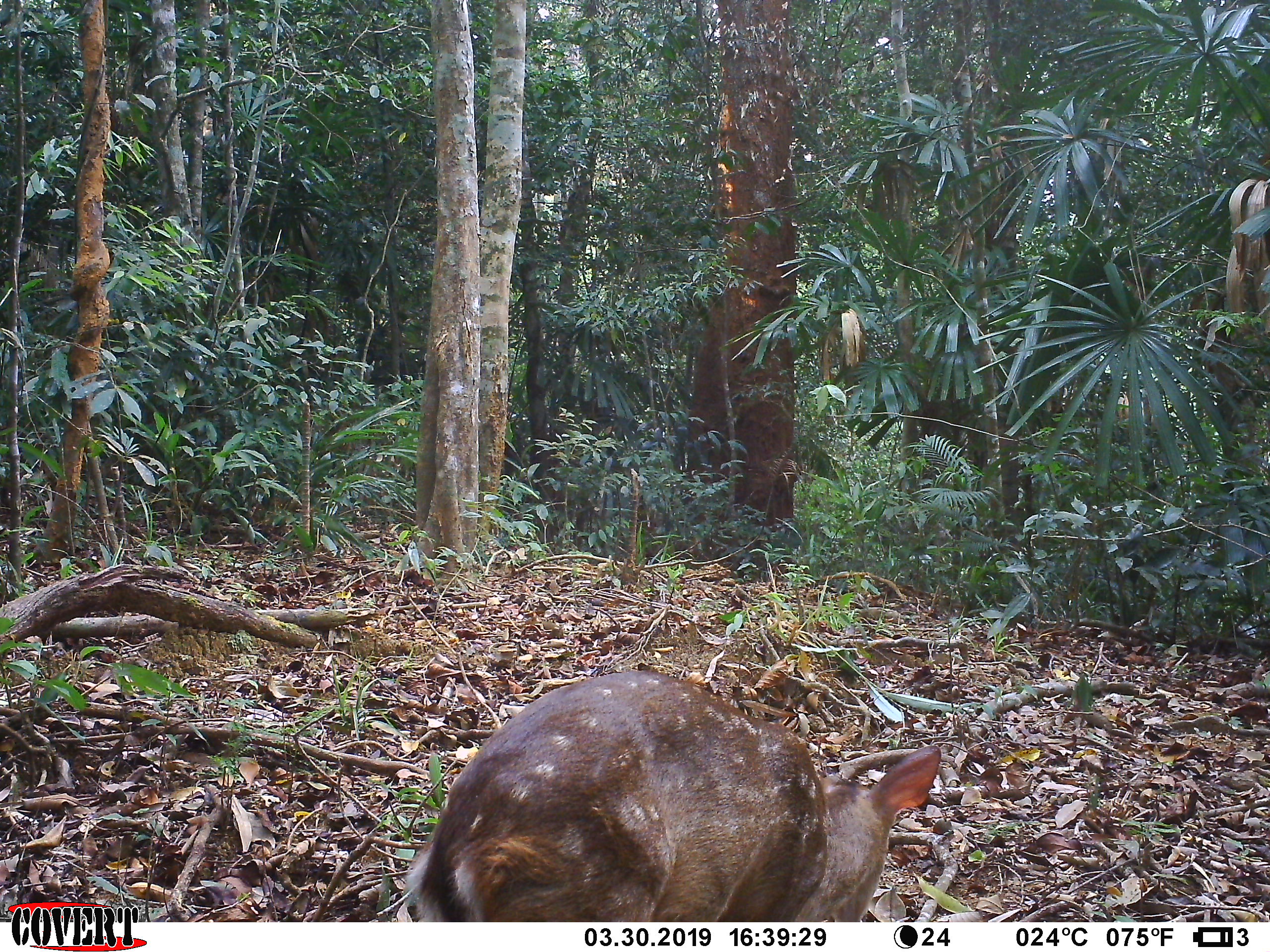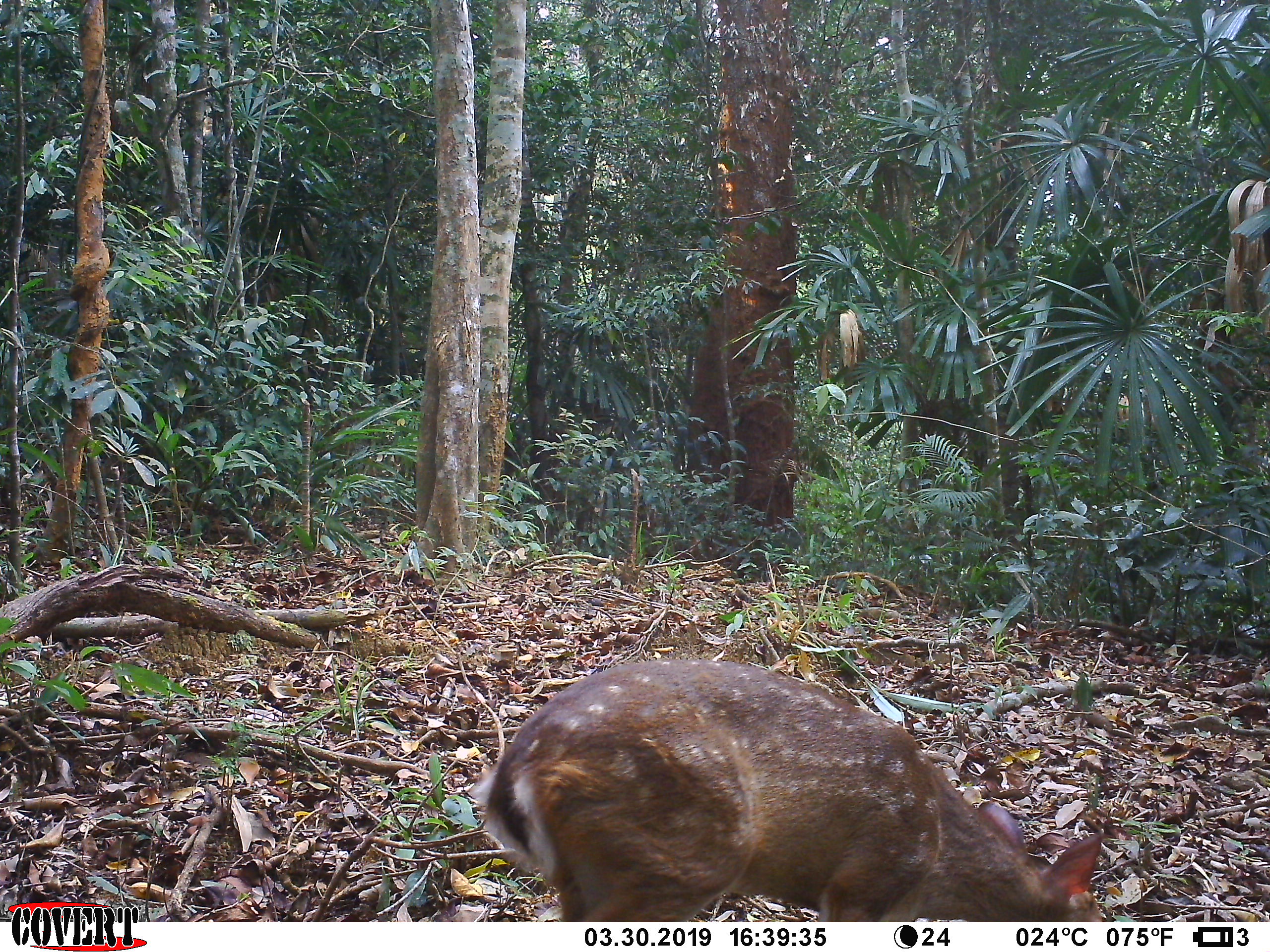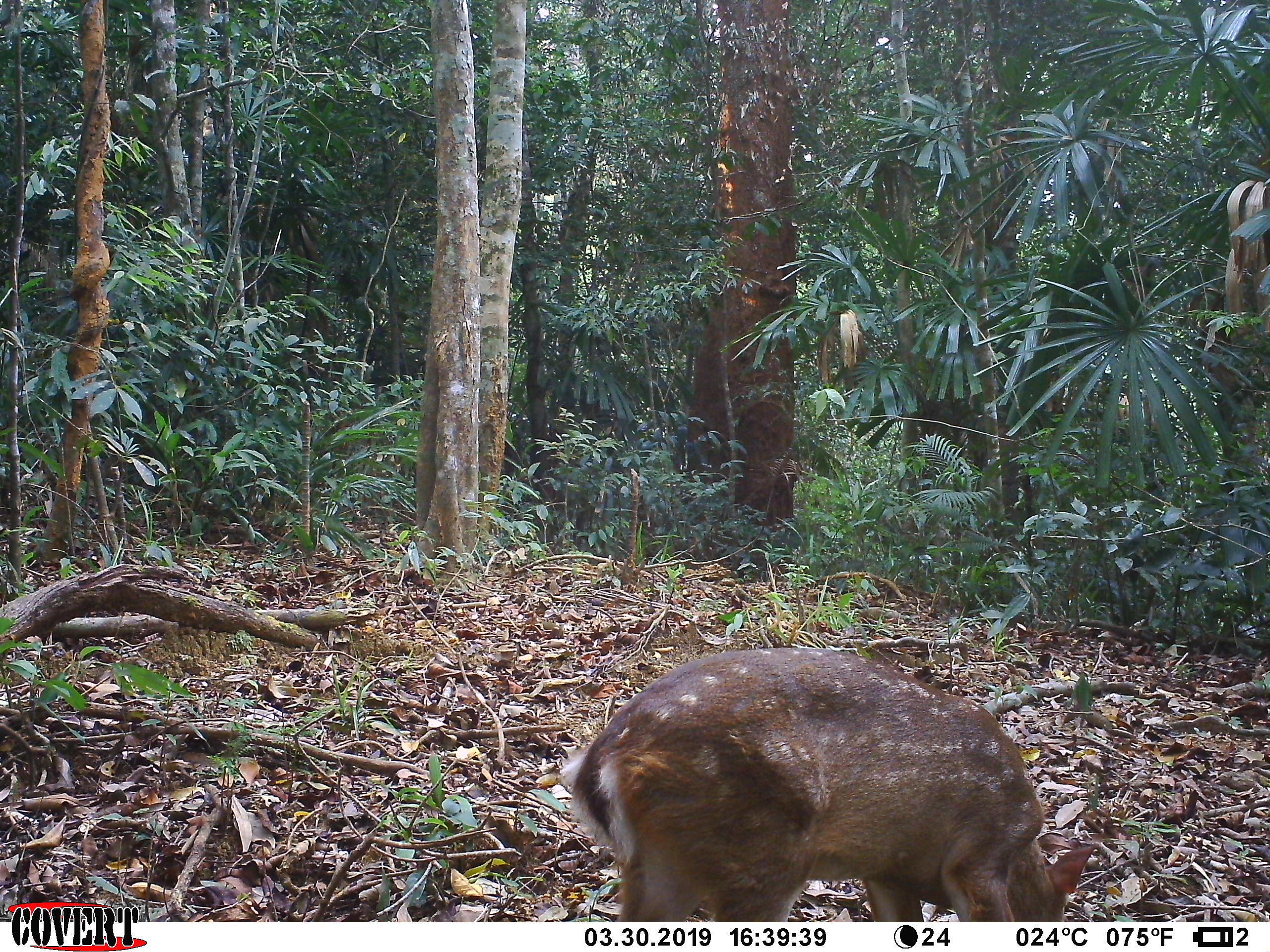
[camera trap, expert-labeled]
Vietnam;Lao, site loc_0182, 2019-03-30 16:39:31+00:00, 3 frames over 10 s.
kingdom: Animalia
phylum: Chordata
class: Mammalia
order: Artiodactyla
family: Cervidae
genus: Muntiacus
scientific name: Muntiacus vuquangensis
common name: large-antlered muntjac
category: large antlered muntjac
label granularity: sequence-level